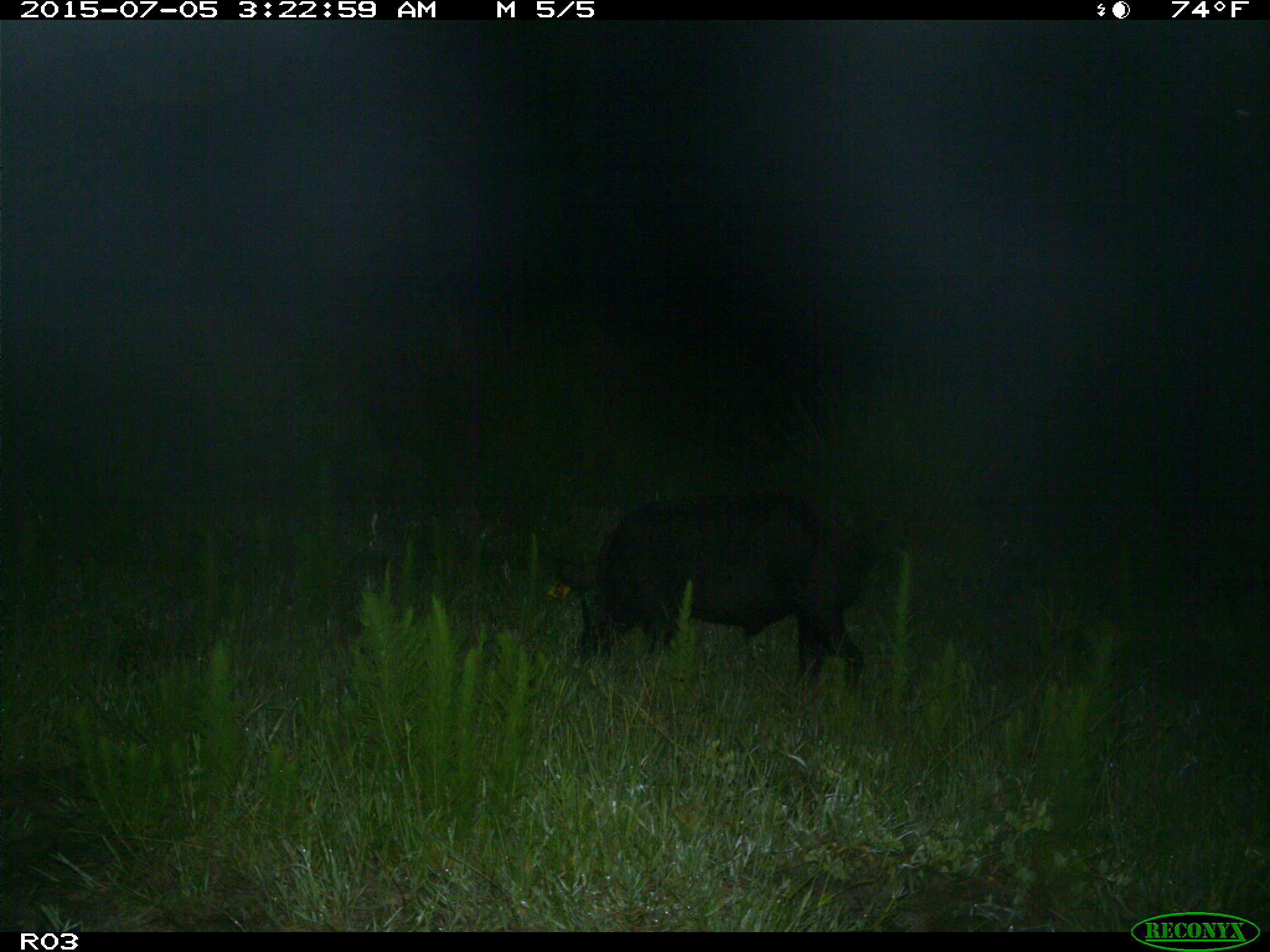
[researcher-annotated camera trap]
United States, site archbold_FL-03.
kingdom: Animalia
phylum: Chordata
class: Mammalia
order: Artiodactyla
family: Suidae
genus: Sus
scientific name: Sus scrofa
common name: wild boar